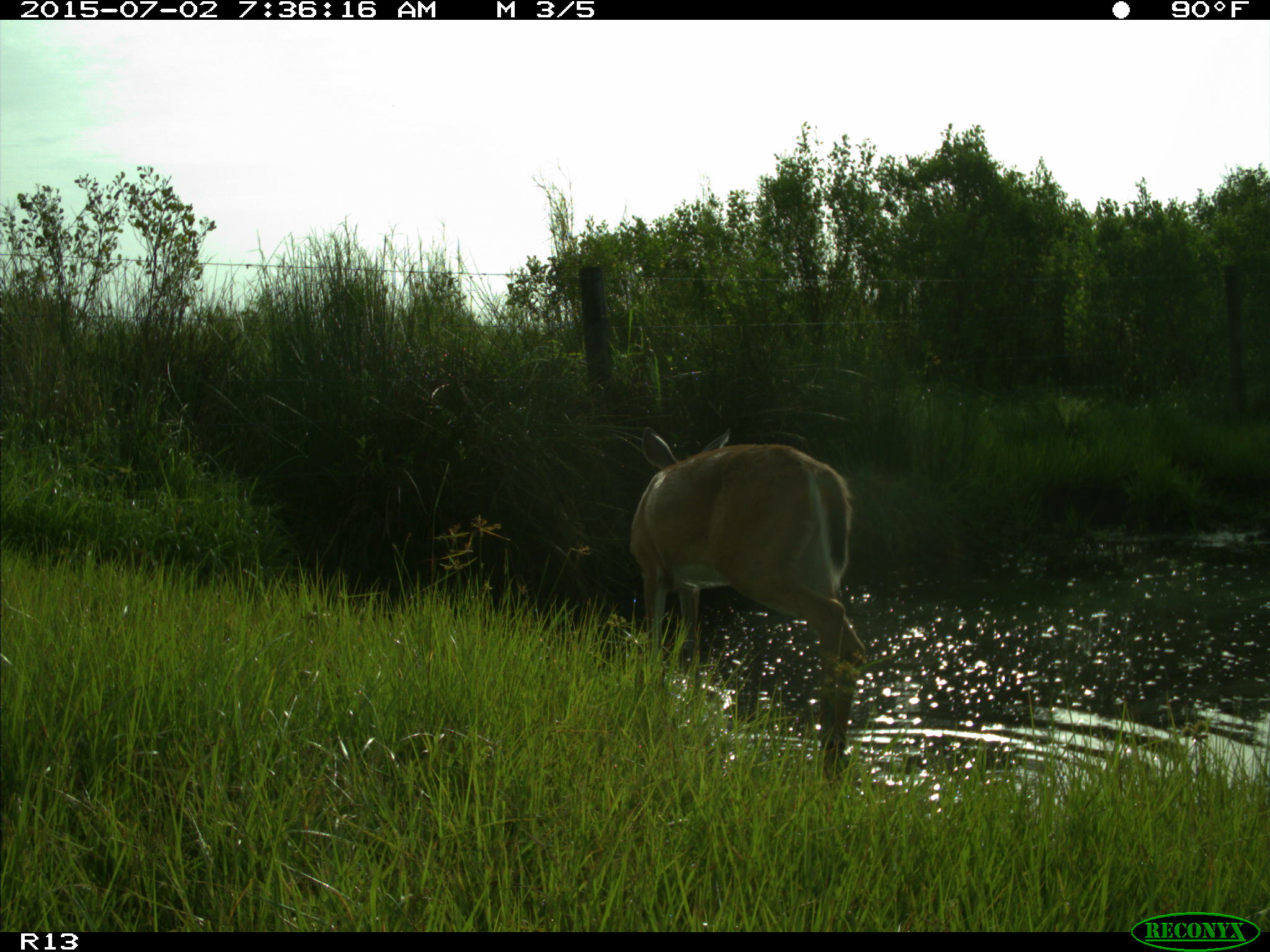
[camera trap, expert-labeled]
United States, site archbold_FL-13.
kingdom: Animalia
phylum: Chordata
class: Mammalia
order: Artiodactyla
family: Cervidae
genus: Odocoileus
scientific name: Odocoileus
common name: deer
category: unidentified deer